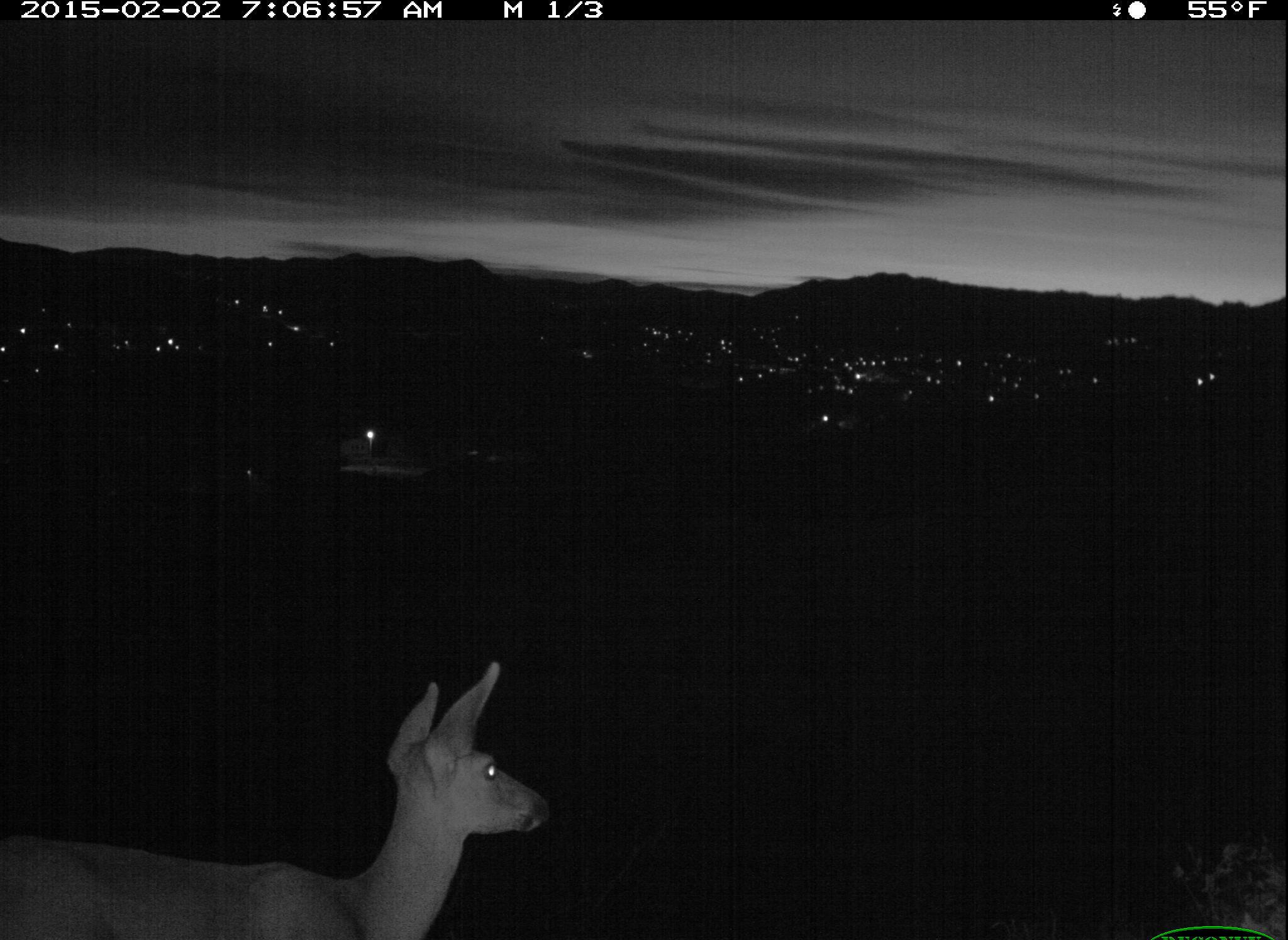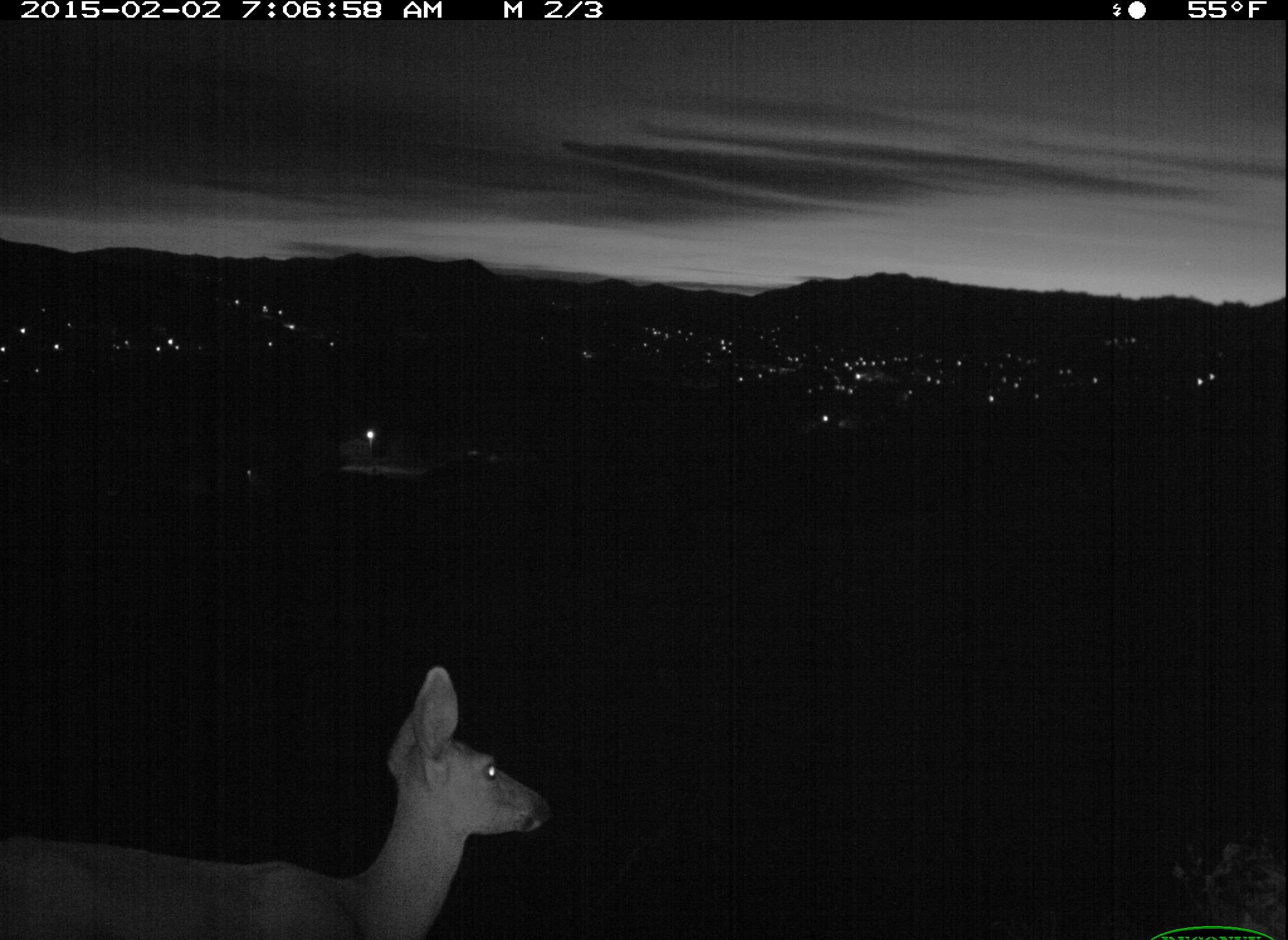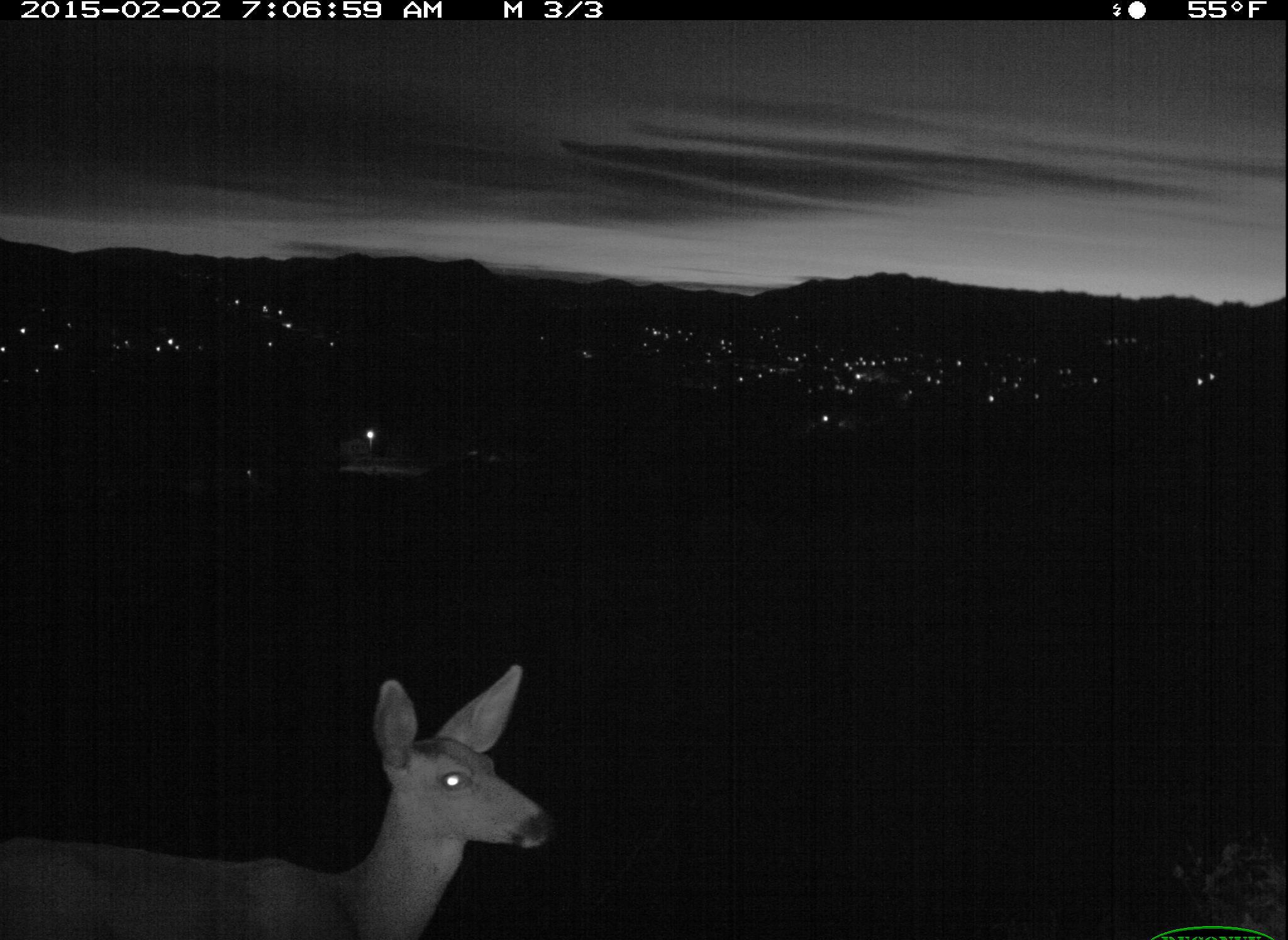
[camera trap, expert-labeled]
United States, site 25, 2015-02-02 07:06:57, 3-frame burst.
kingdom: Animalia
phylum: Chordata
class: Mammalia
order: Artiodactyla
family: Cervidae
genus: Odocoileus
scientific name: Odocoileus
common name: deer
Deer (Odocoileus).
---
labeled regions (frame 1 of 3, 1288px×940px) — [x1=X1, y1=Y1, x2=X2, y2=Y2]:
deer: [x1=0, y1=662, x2=556, y2=939]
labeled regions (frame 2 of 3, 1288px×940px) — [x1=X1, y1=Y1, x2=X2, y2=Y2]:
deer: [x1=0, y1=668, x2=553, y2=939]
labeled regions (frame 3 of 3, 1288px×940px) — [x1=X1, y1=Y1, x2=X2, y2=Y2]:
deer: [x1=0, y1=663, x2=549, y2=940]